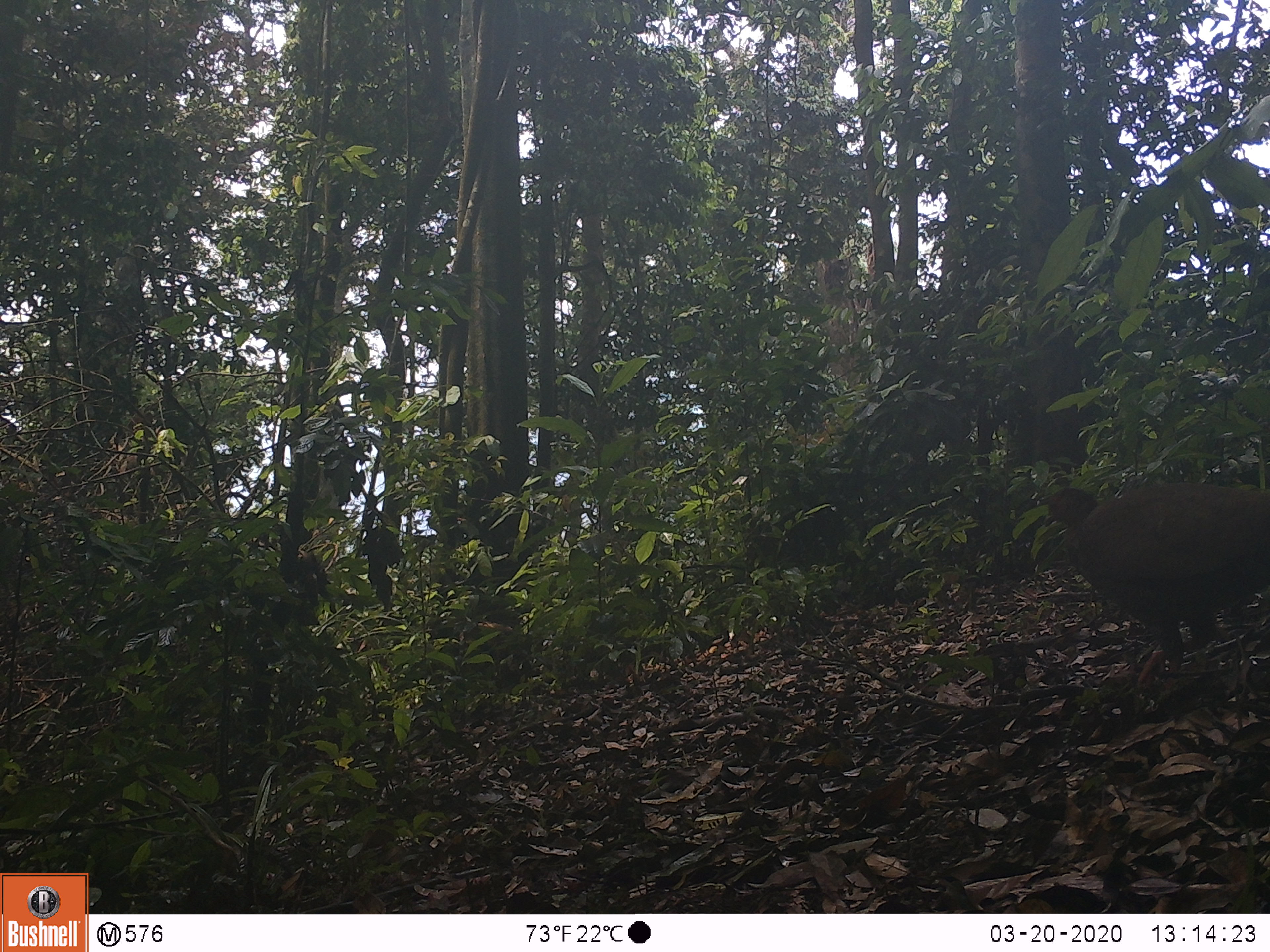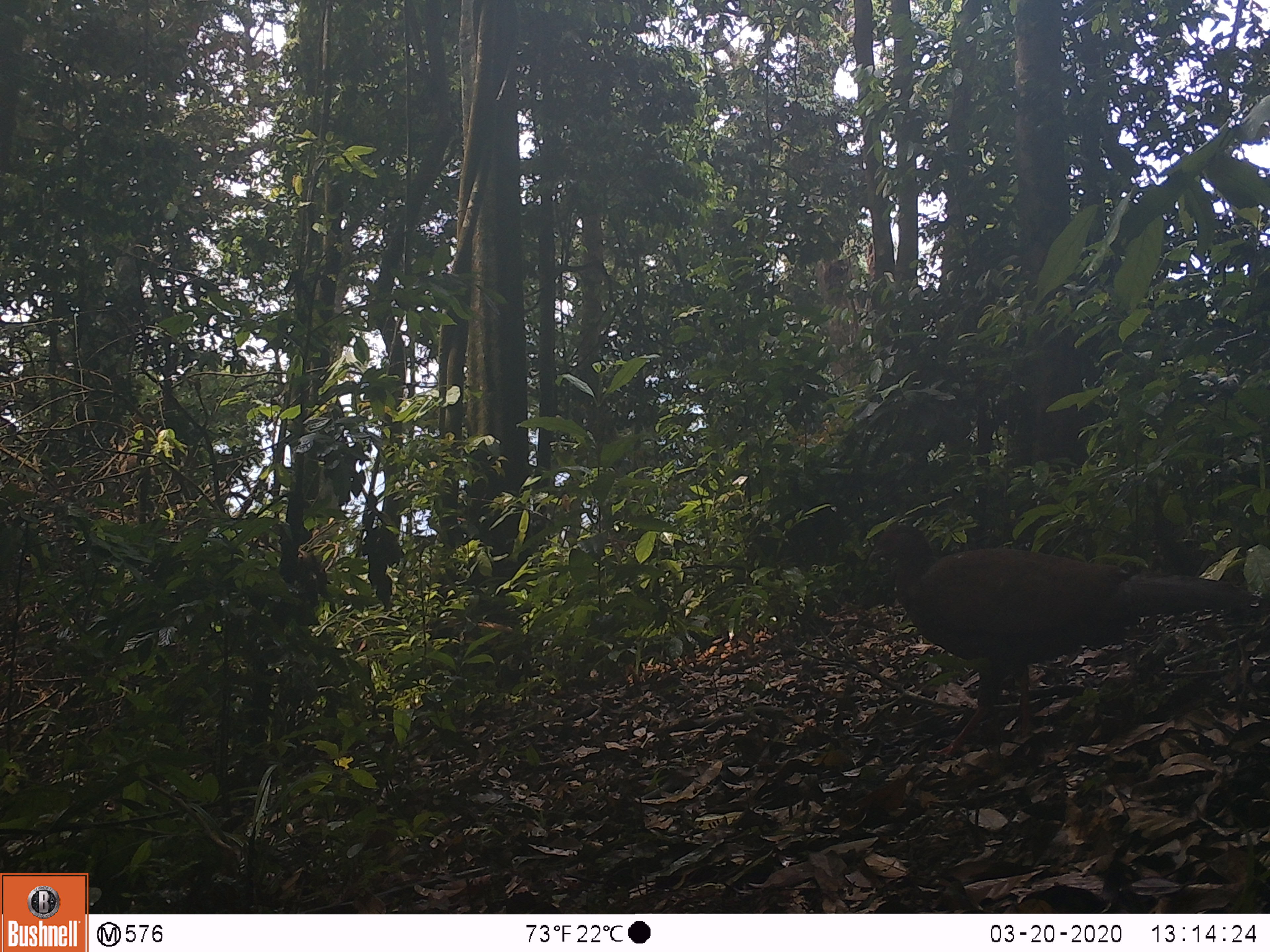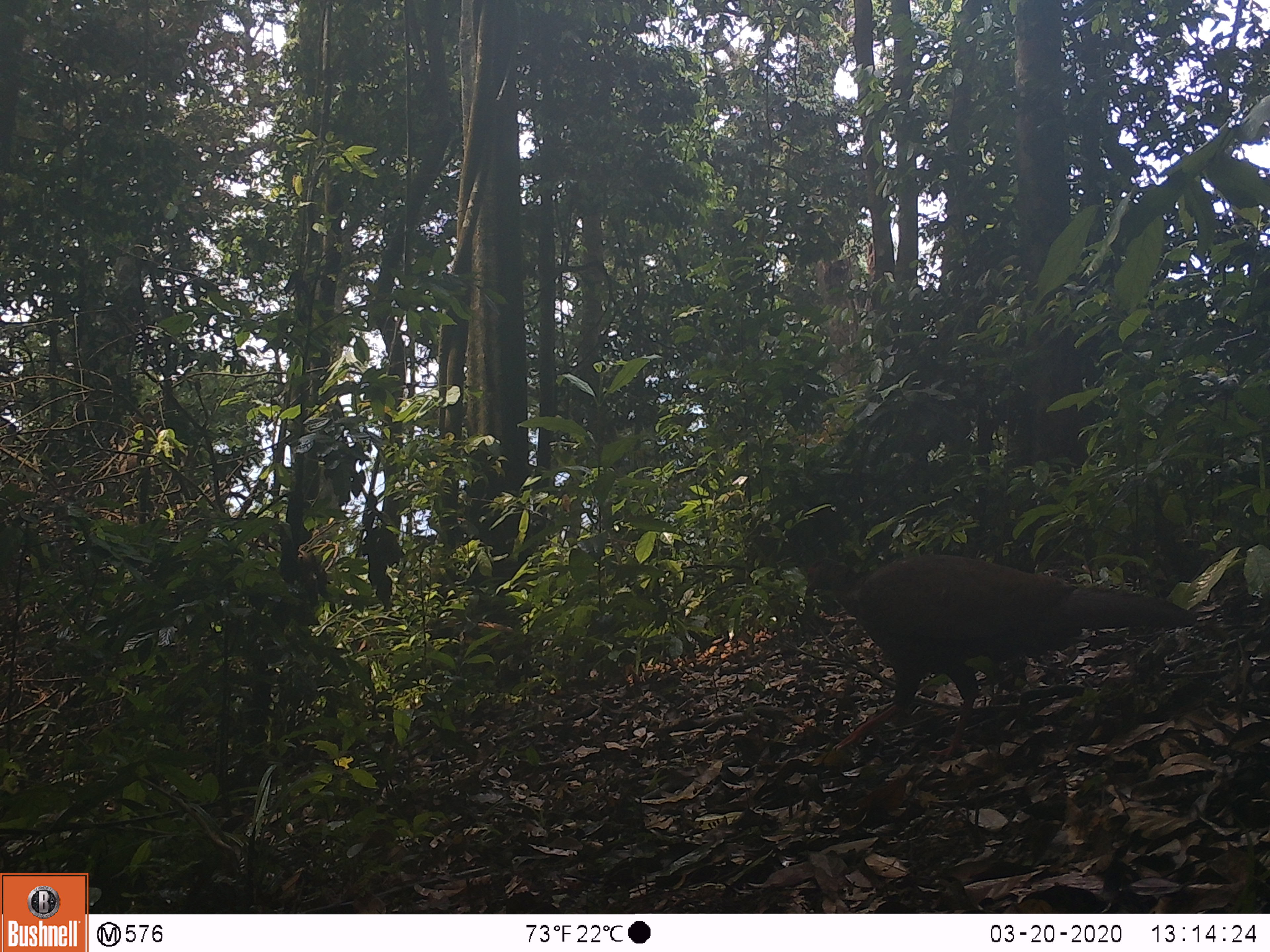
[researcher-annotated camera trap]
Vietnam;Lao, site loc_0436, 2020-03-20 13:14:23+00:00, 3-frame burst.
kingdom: Animalia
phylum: Chordata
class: Aves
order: Galliformes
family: Phasianidae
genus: Lophura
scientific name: Lophura nycthemera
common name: silver pheasant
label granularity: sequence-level